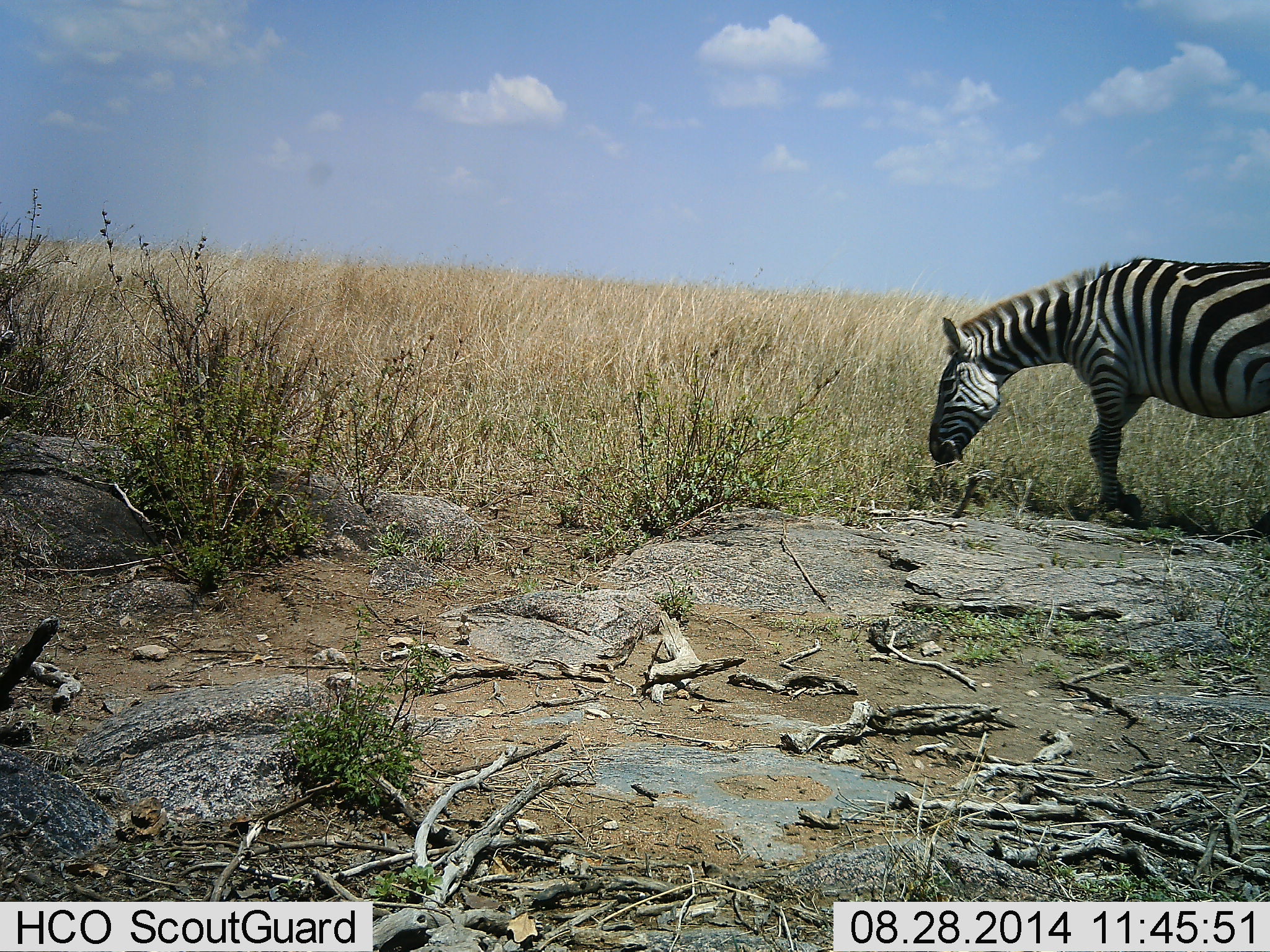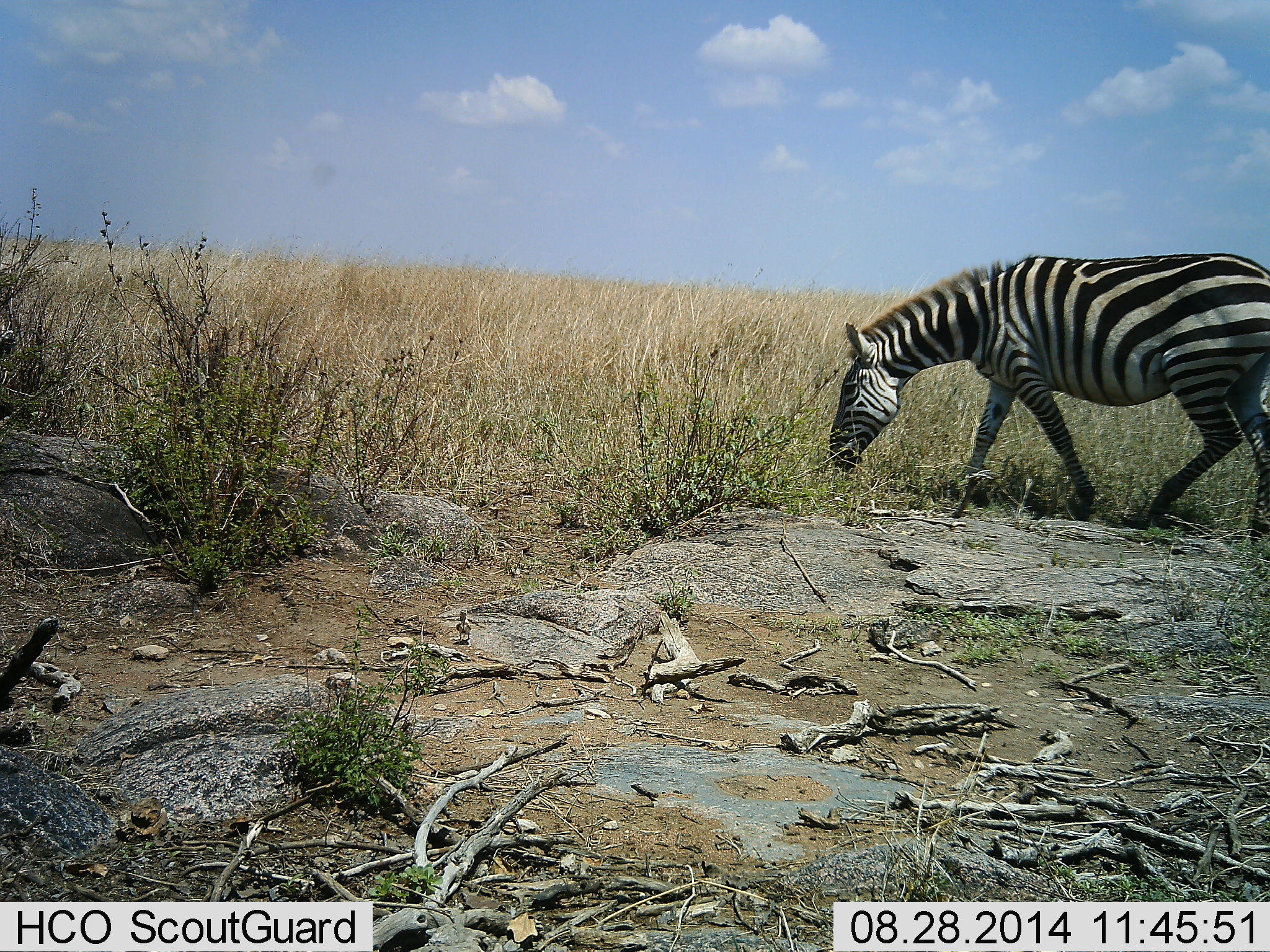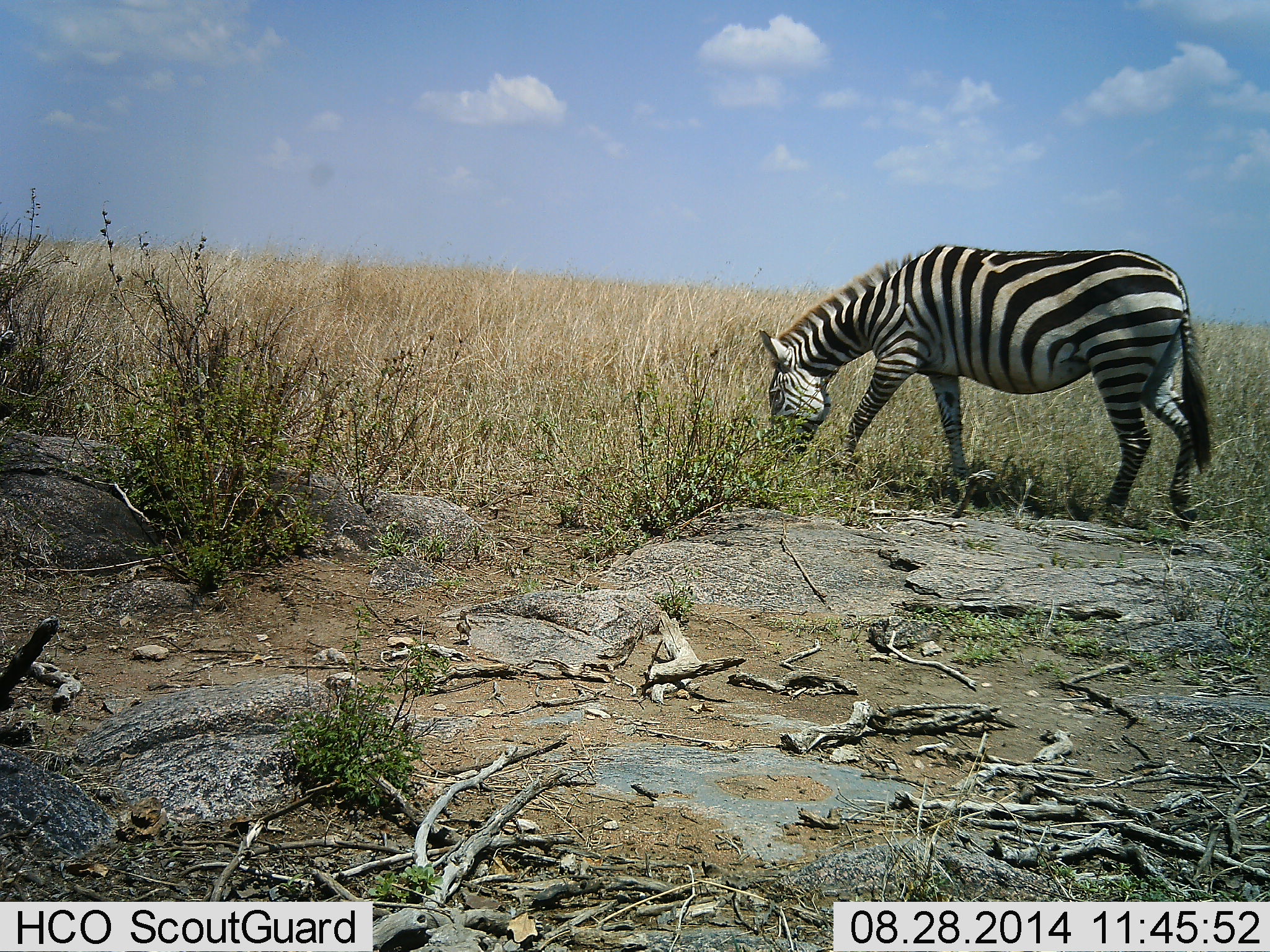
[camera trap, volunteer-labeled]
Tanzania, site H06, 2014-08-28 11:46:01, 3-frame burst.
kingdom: Animalia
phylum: Chordata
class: Mammalia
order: Perissodactyla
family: Equidae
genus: Equus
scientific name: Equus quagga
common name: plains zebra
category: zebra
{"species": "zebra (plains zebra) (Equus quagga)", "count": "1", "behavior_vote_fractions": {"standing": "0%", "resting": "0%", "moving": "91%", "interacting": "0%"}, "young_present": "0%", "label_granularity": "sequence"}